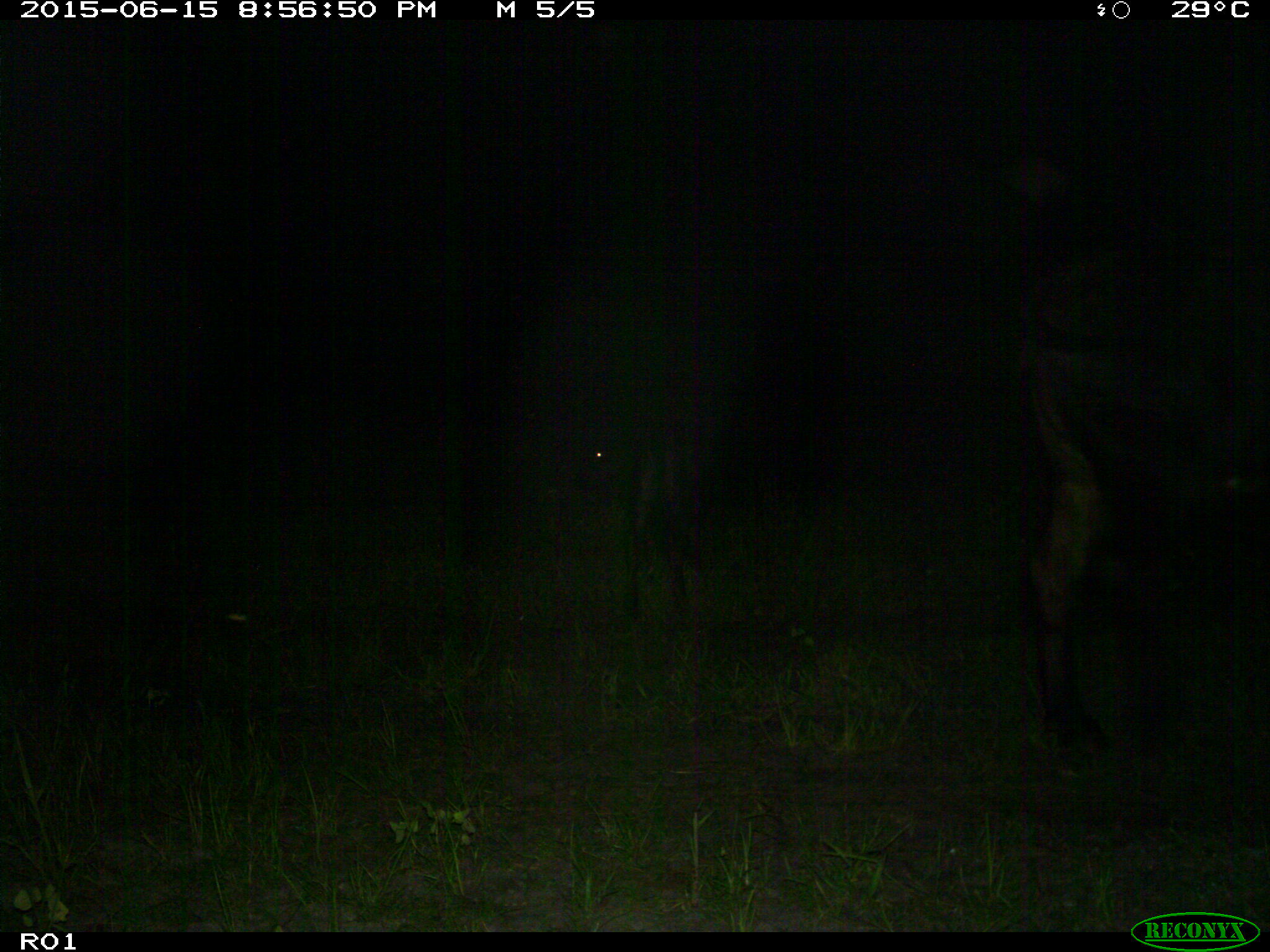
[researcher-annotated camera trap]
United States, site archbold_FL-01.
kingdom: Animalia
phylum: Chordata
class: Mammalia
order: Artiodactyla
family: Bovidae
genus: Bos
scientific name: Bos taurus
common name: domestic cow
Bos taurus (domestic cow).